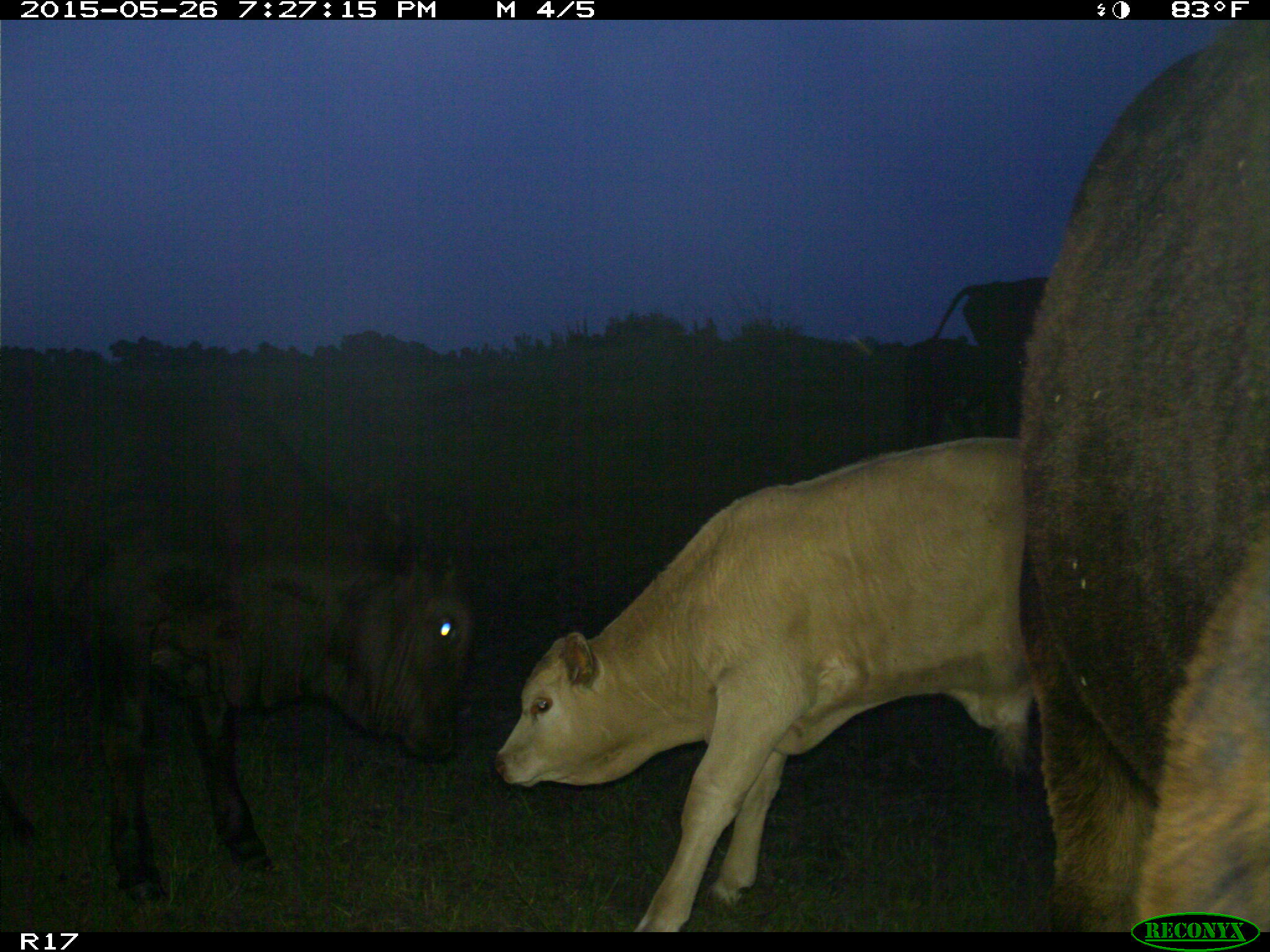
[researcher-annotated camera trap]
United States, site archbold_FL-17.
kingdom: Animalia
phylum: Chordata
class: Mammalia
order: Artiodactyla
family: Bovidae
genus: Bos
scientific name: Bos taurus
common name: domestic cow